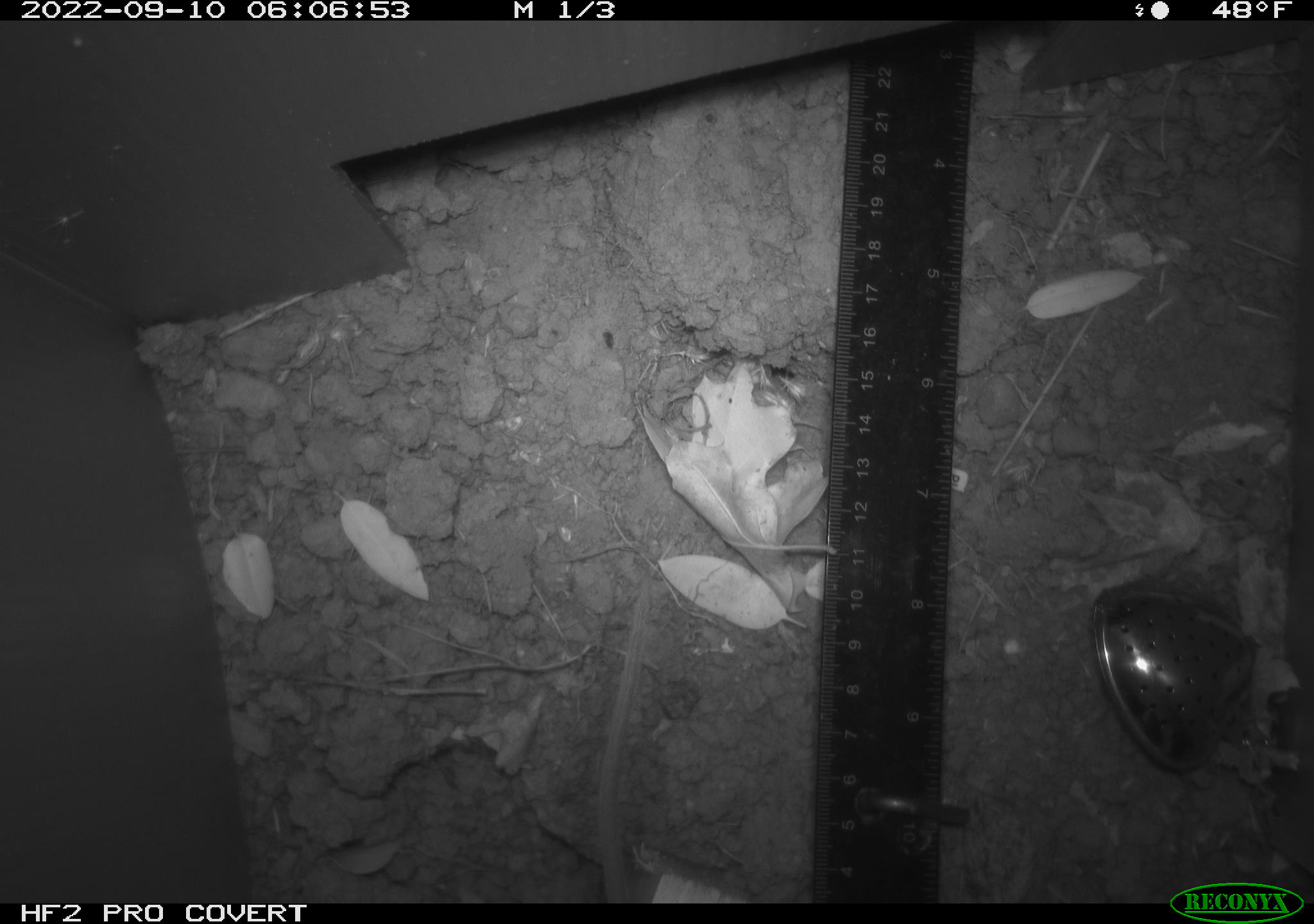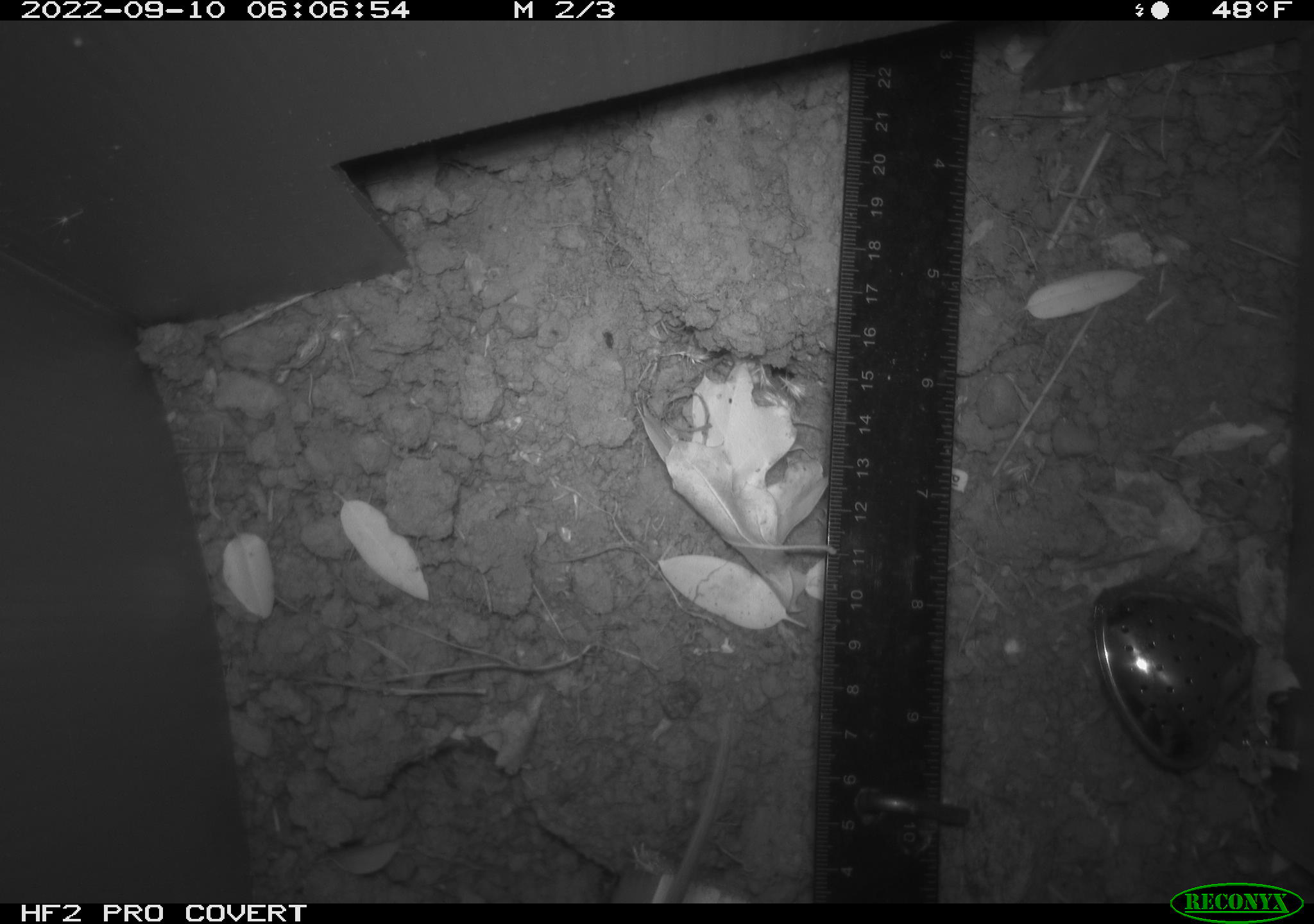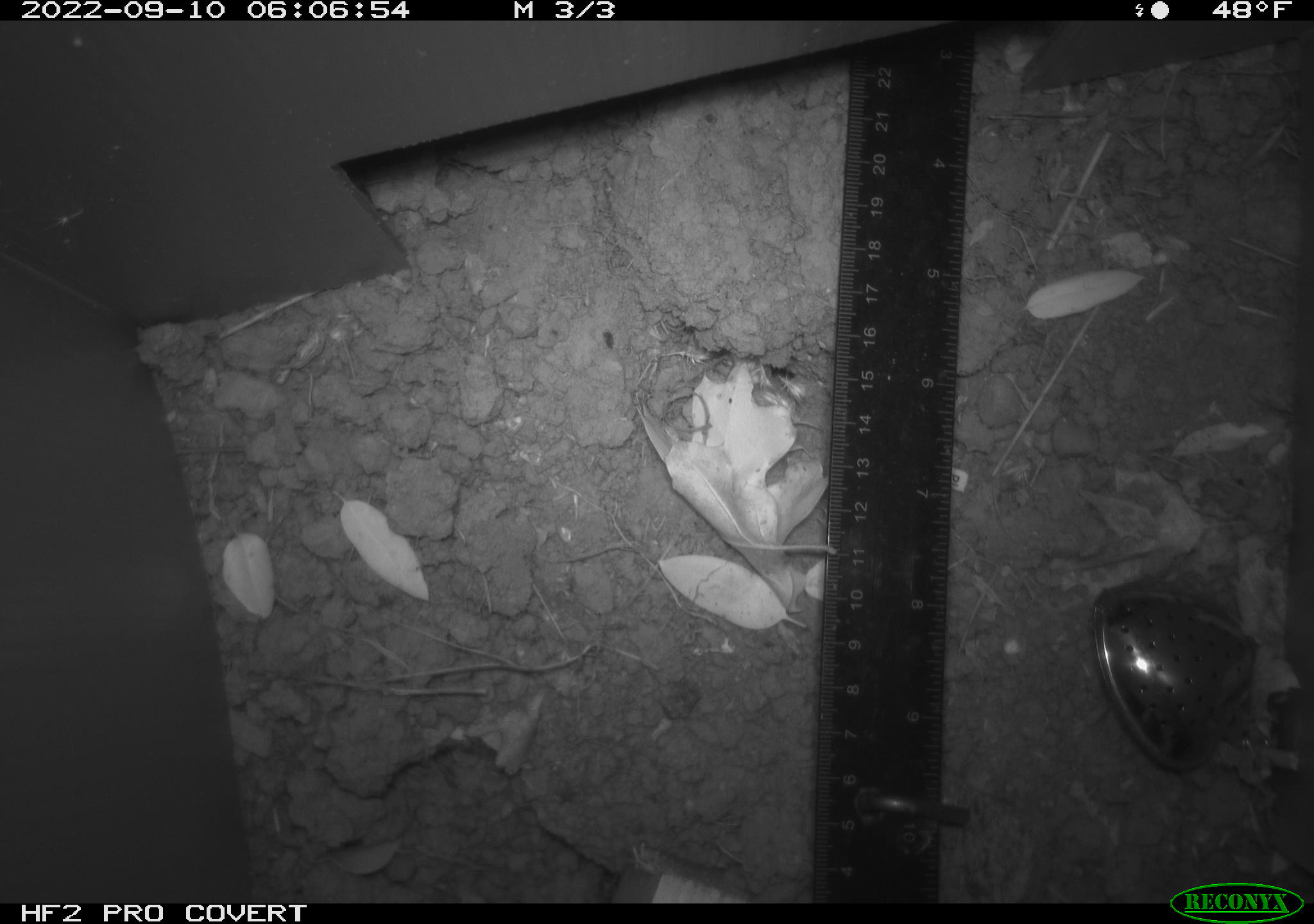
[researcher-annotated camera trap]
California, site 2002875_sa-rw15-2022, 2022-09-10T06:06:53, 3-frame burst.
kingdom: Animalia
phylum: Chordata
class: Mammalia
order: Rodentia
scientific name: Rodentia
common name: rodent